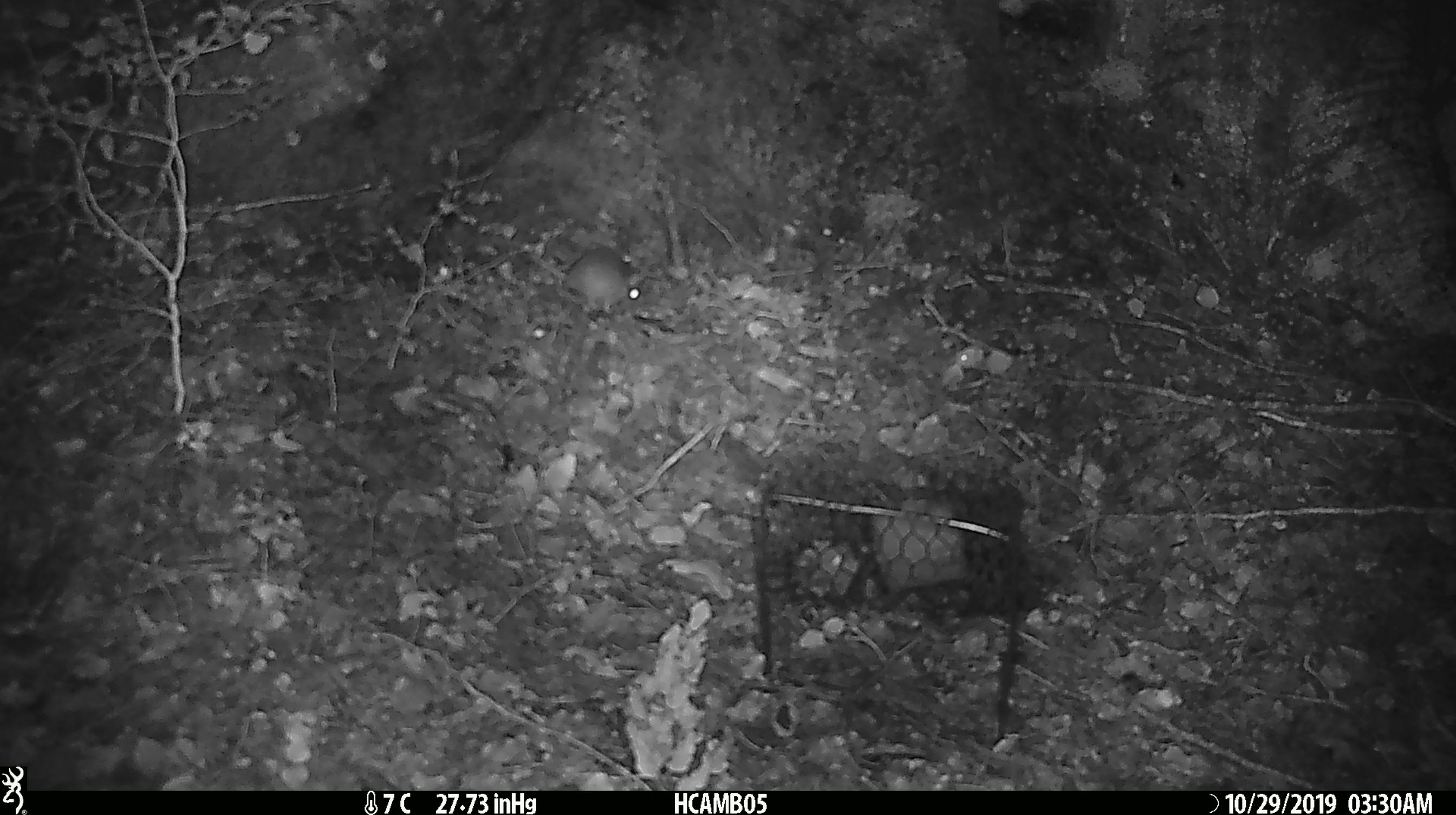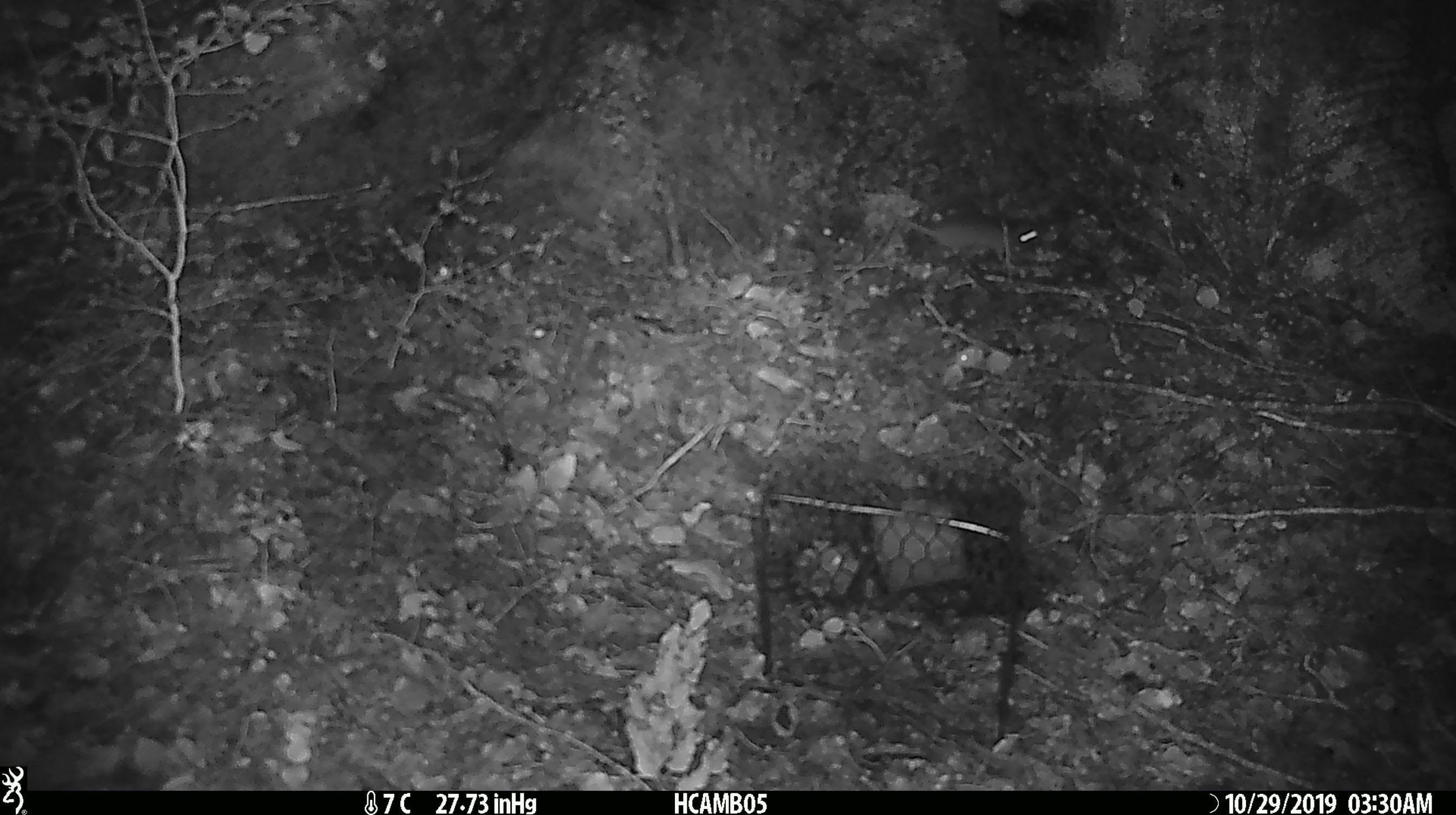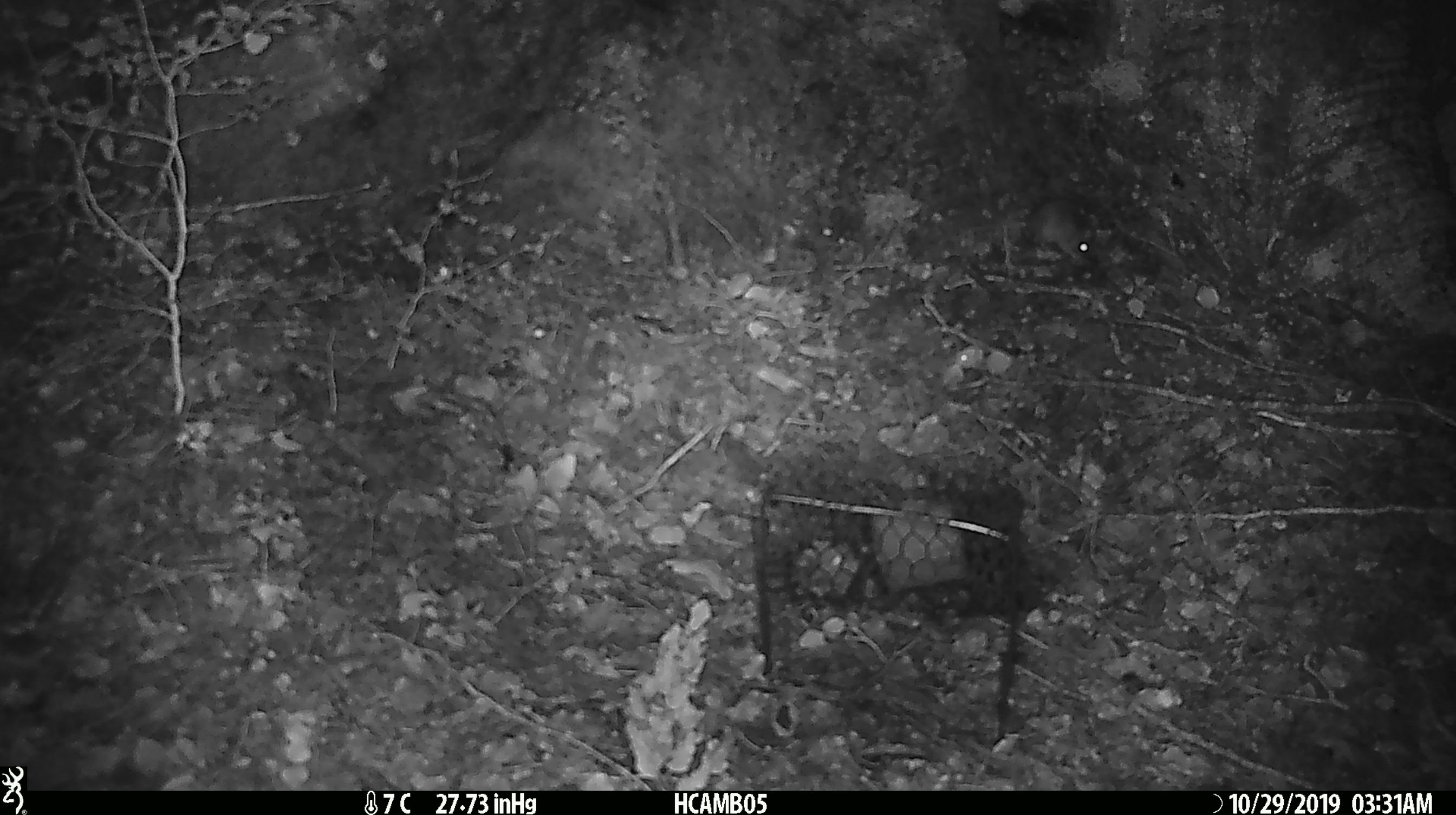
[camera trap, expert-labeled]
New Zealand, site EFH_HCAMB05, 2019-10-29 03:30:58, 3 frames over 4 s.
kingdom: Animalia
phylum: Chordata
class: Mammalia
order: Rodentia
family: Muridae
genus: Mus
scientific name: Mus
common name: mouse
Mouse (Mus).